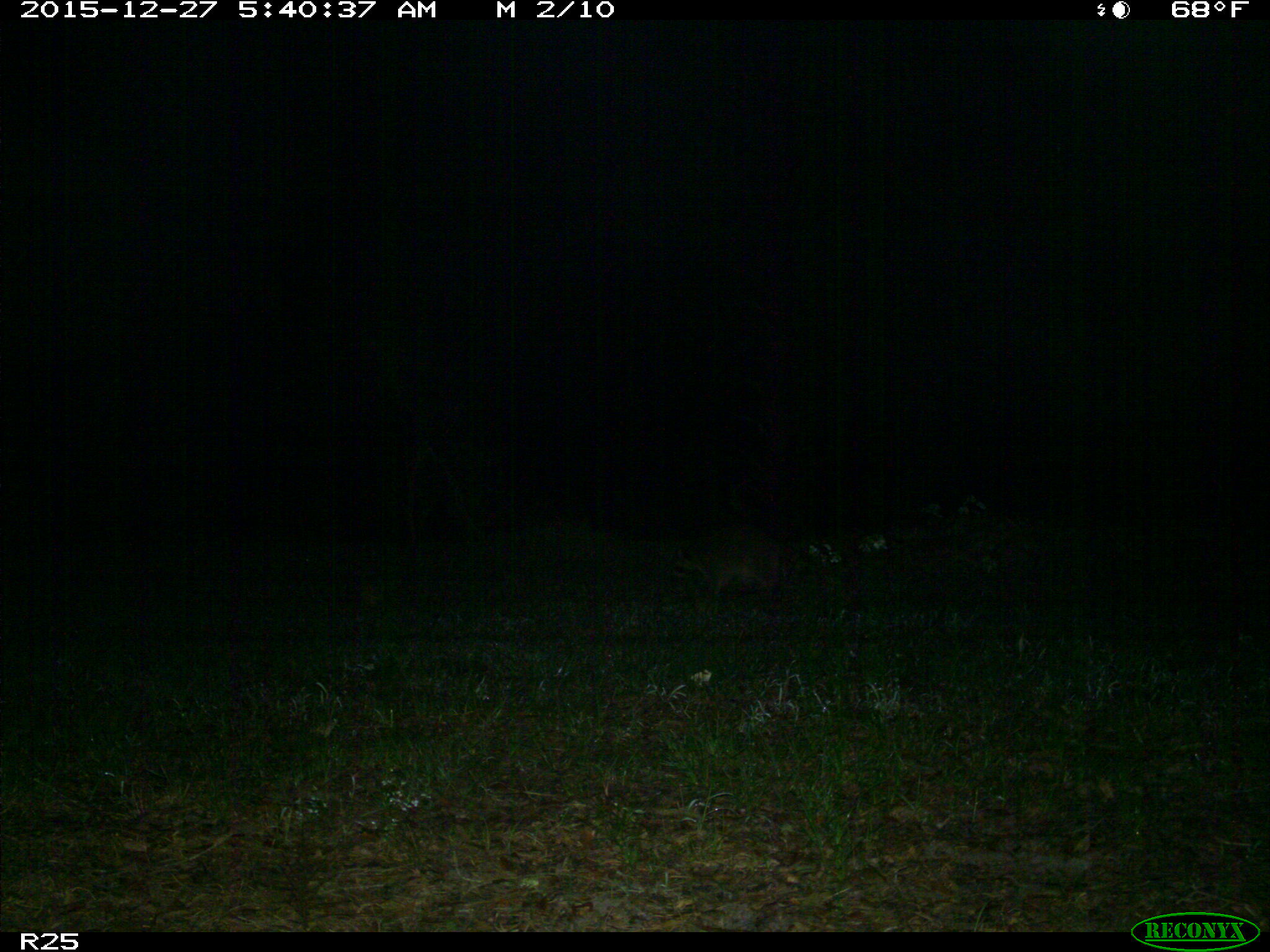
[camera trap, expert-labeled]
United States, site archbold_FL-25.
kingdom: Animalia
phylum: Chordata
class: Mammalia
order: Carnivora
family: Procyonidae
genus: Procyon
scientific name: Procyon lotor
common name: common raccoon